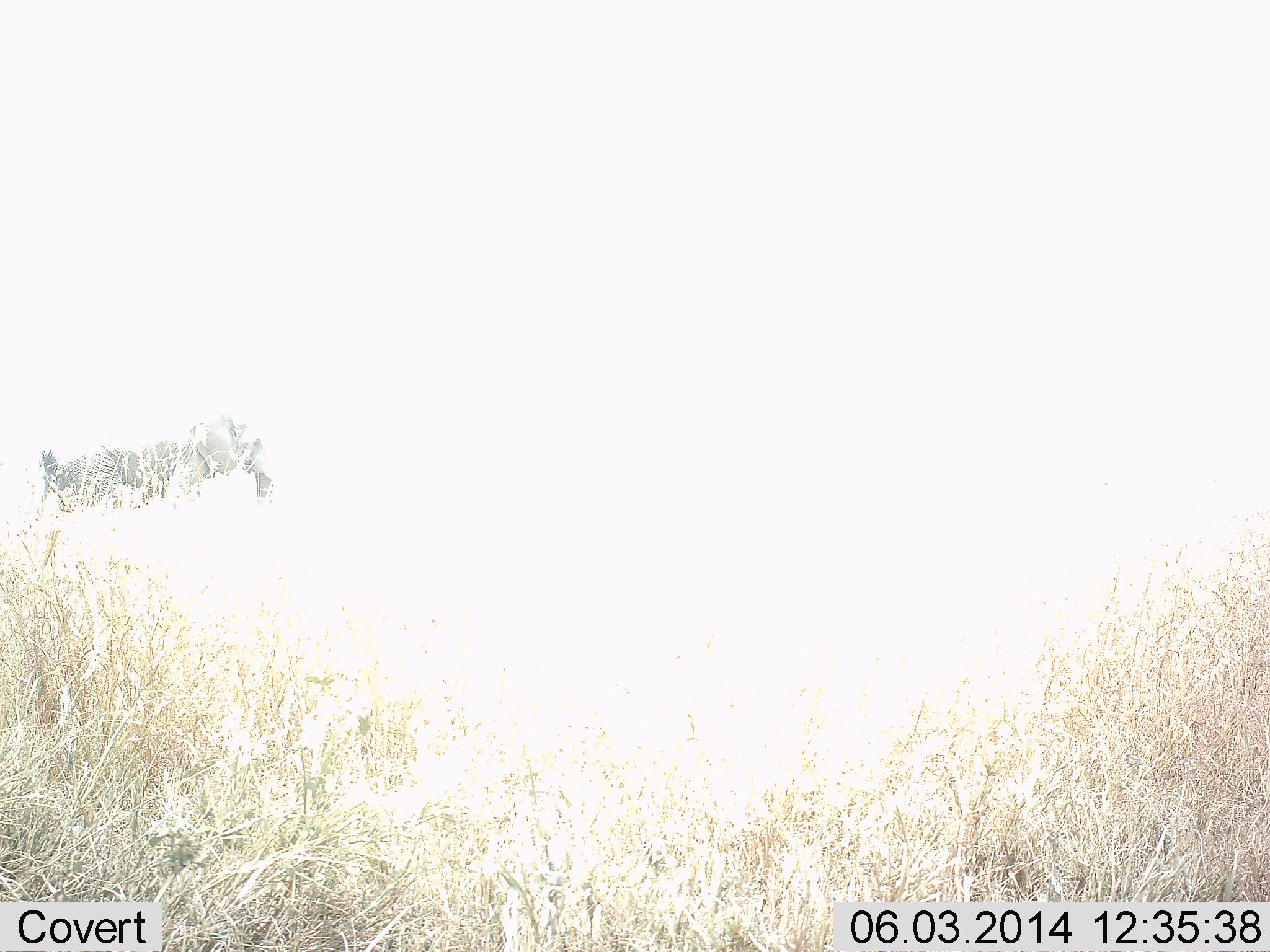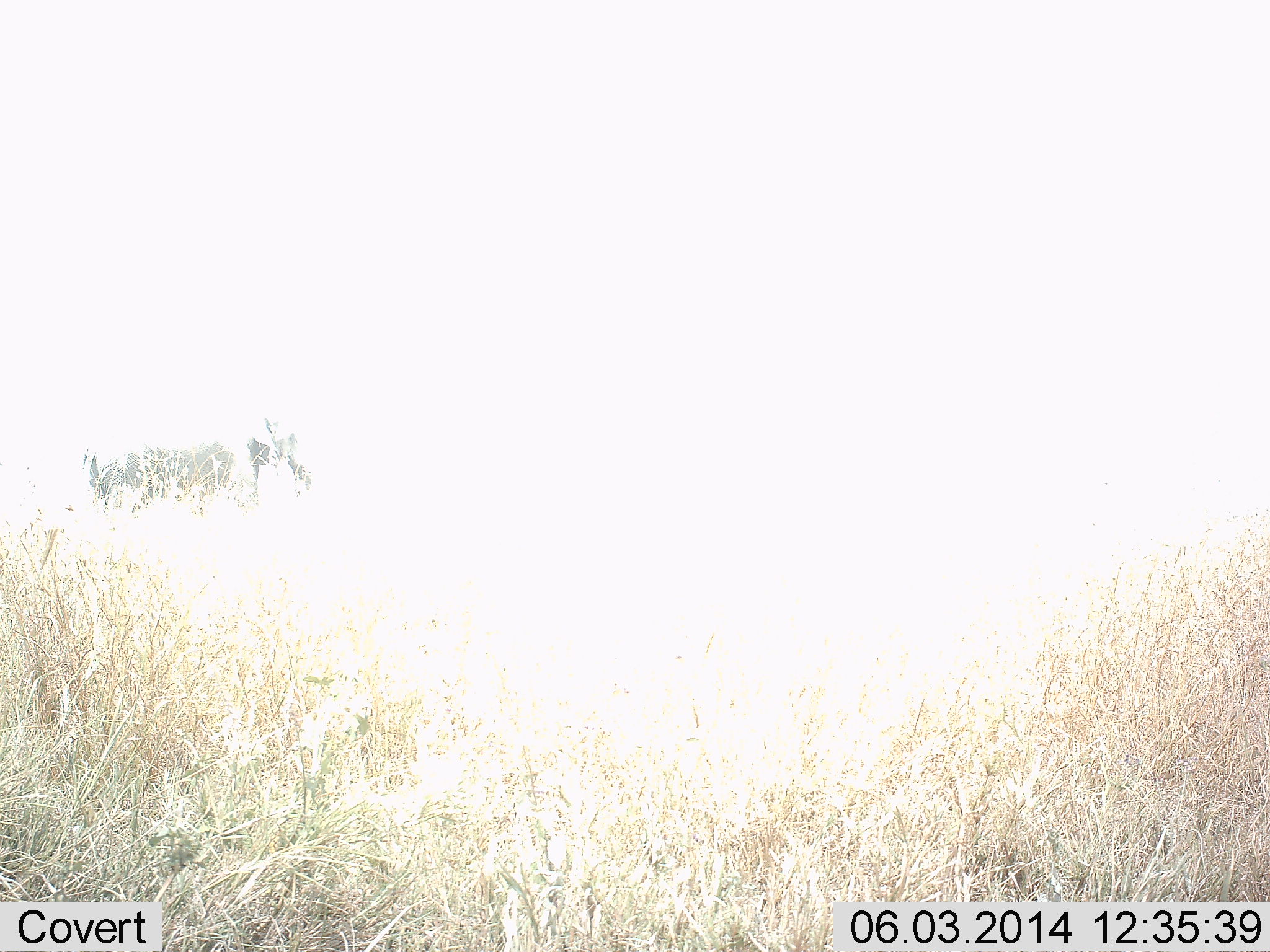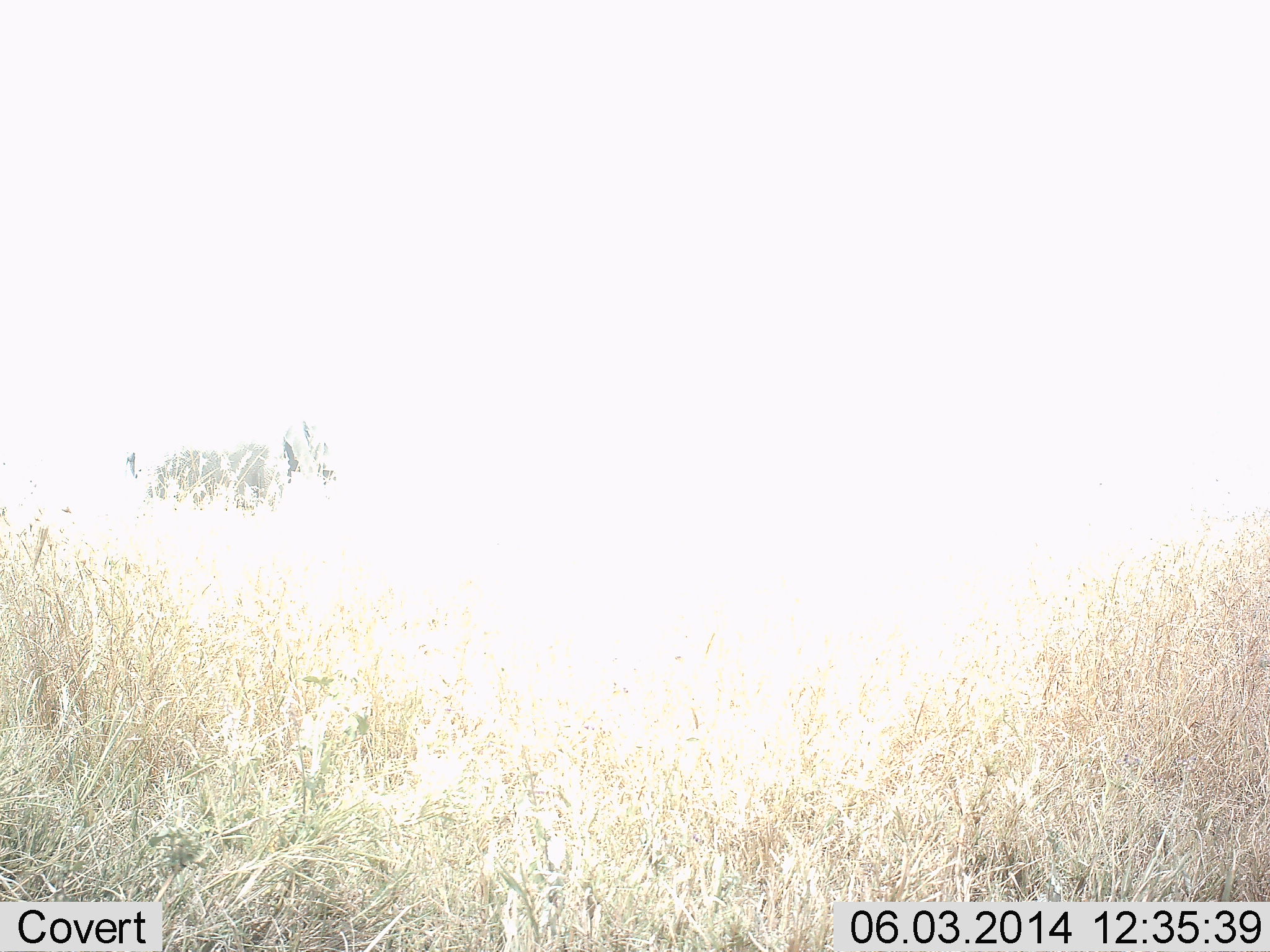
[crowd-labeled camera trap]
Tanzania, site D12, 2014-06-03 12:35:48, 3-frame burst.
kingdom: Animalia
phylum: Chordata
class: Mammalia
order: Artiodactyla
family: Bovidae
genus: Connochaetes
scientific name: Connochaetes taurinus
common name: blue wildebeest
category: wildebeest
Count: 1.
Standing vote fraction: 0%.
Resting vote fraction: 0%.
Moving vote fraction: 100%.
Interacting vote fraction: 0%.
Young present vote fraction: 0%.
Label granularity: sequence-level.